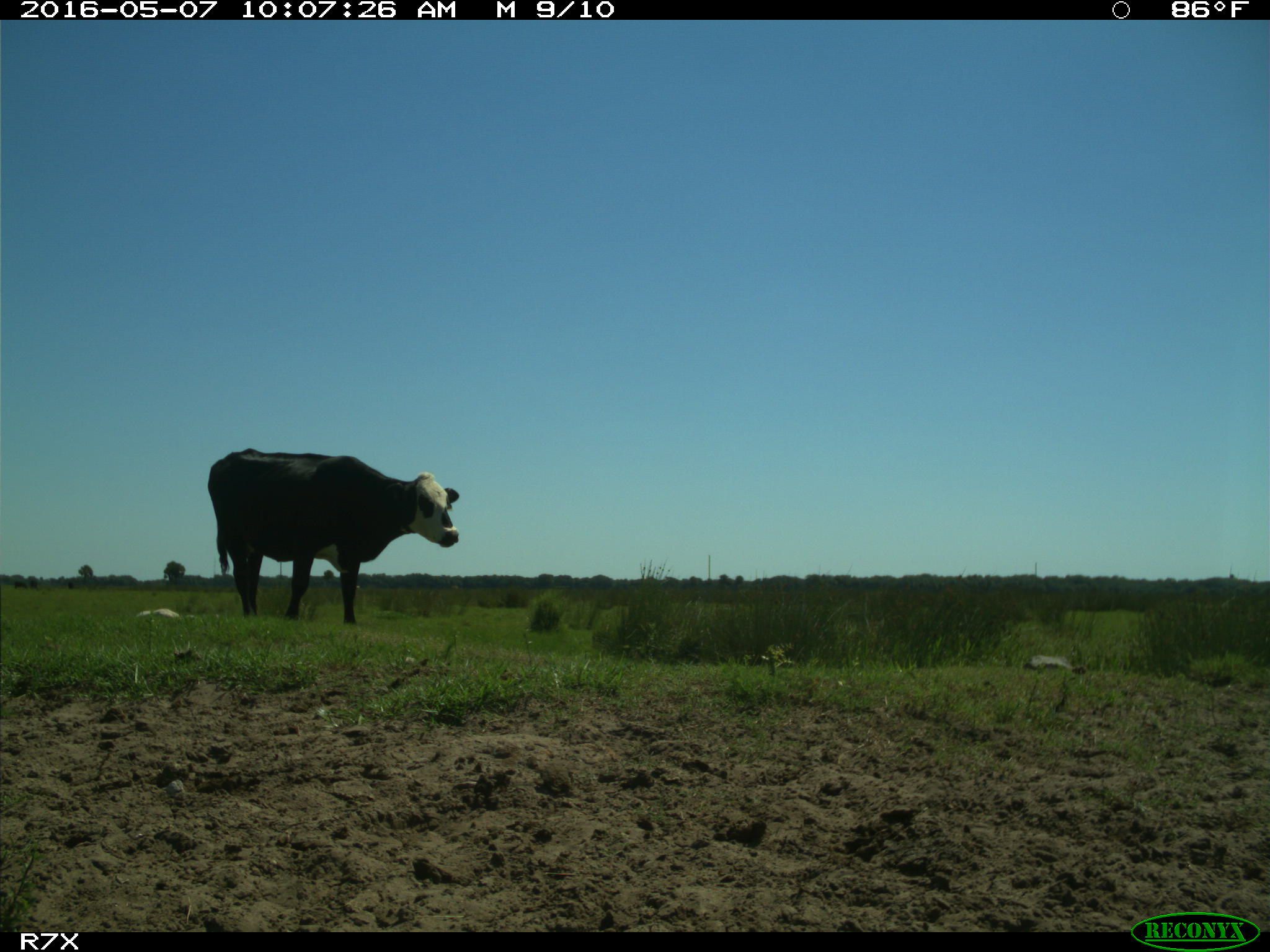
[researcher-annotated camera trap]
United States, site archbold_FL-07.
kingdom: Animalia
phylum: Chordata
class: Mammalia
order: Artiodactyla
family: Bovidae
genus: Bos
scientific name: Bos taurus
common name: domestic cow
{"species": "Bos taurus (domestic cow)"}